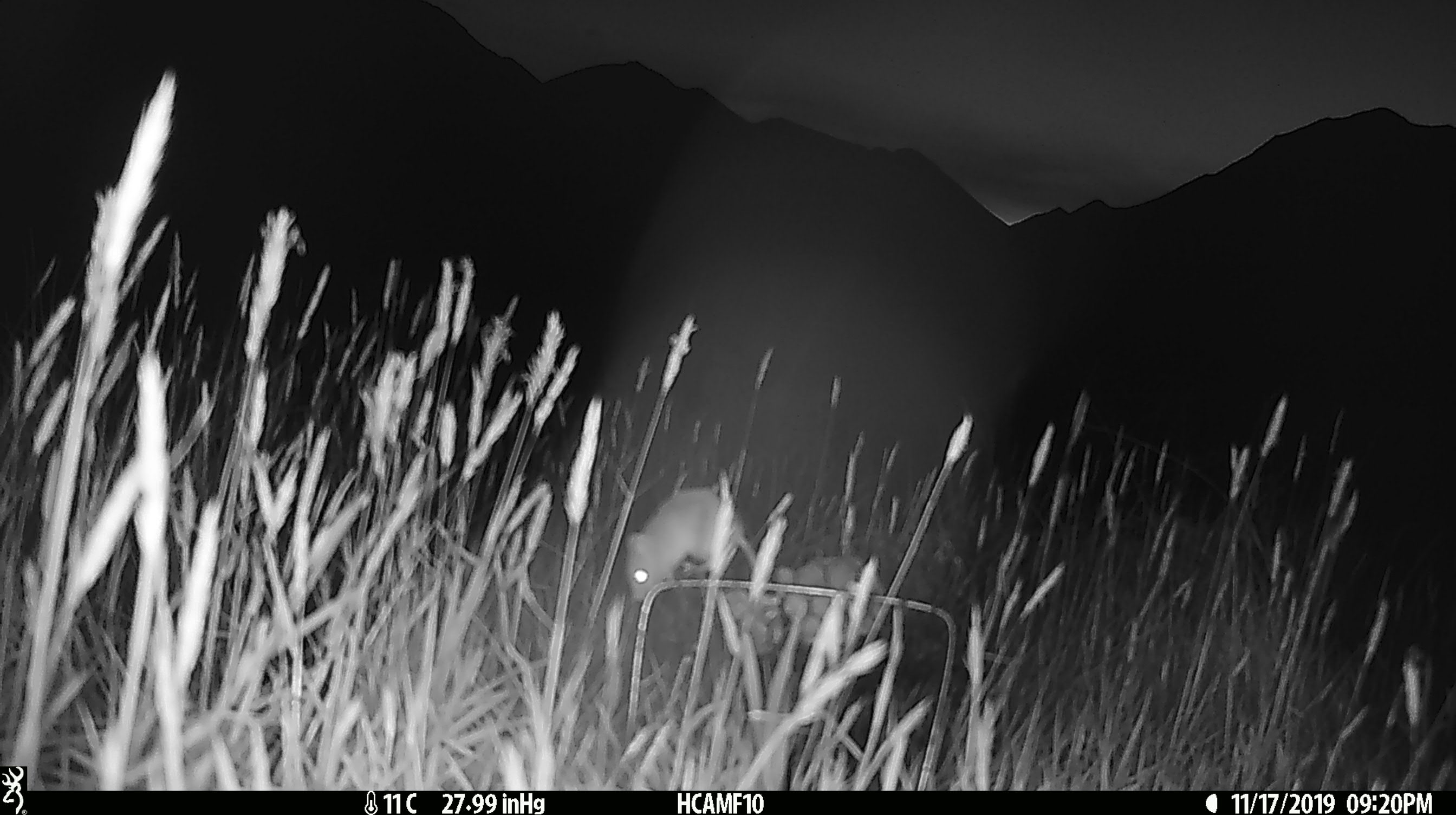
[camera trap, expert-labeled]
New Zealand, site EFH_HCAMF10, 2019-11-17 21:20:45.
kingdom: Animalia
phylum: Chordata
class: Mammalia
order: Rodentia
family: Muridae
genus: Mus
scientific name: Mus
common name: mouse